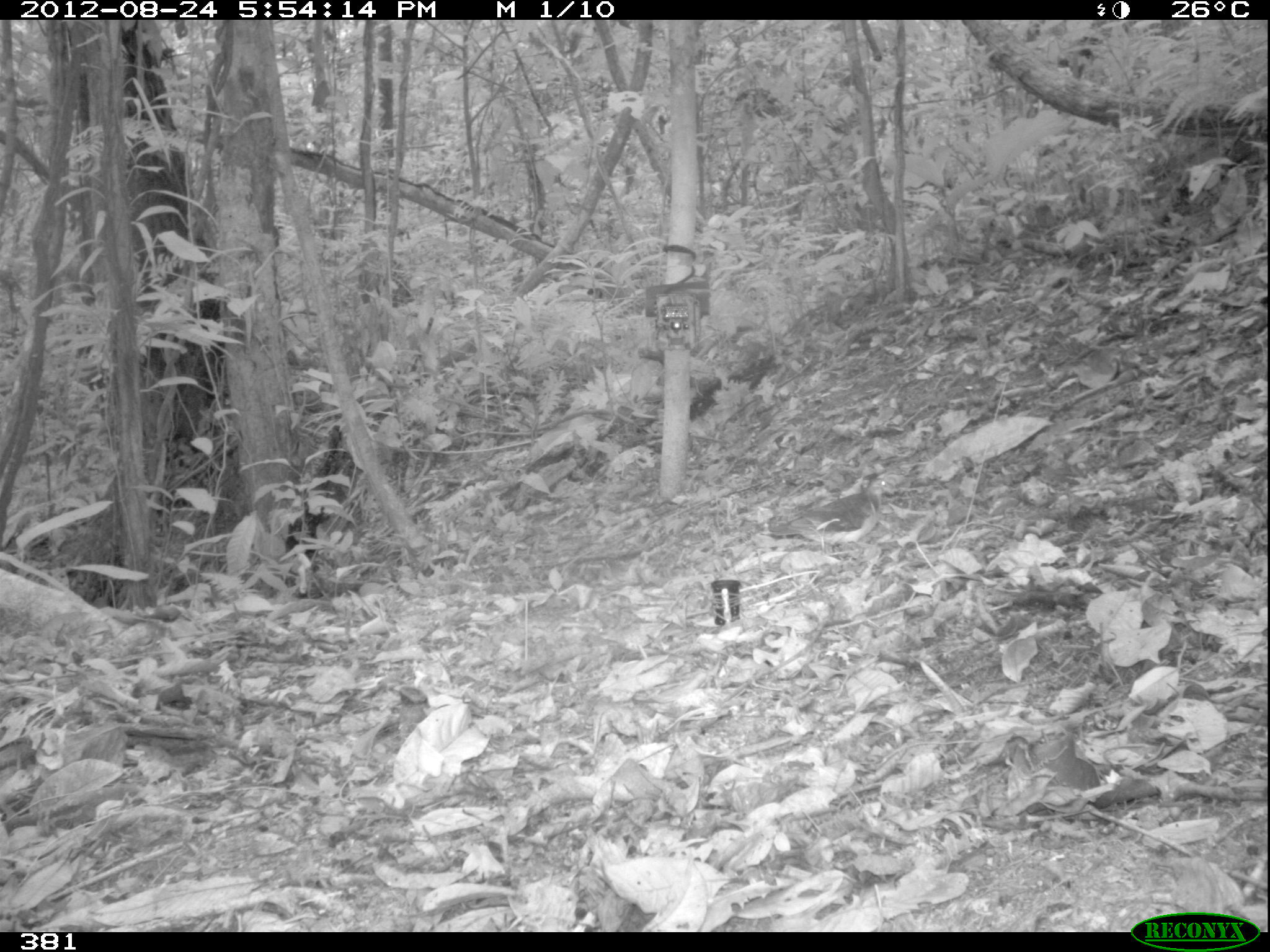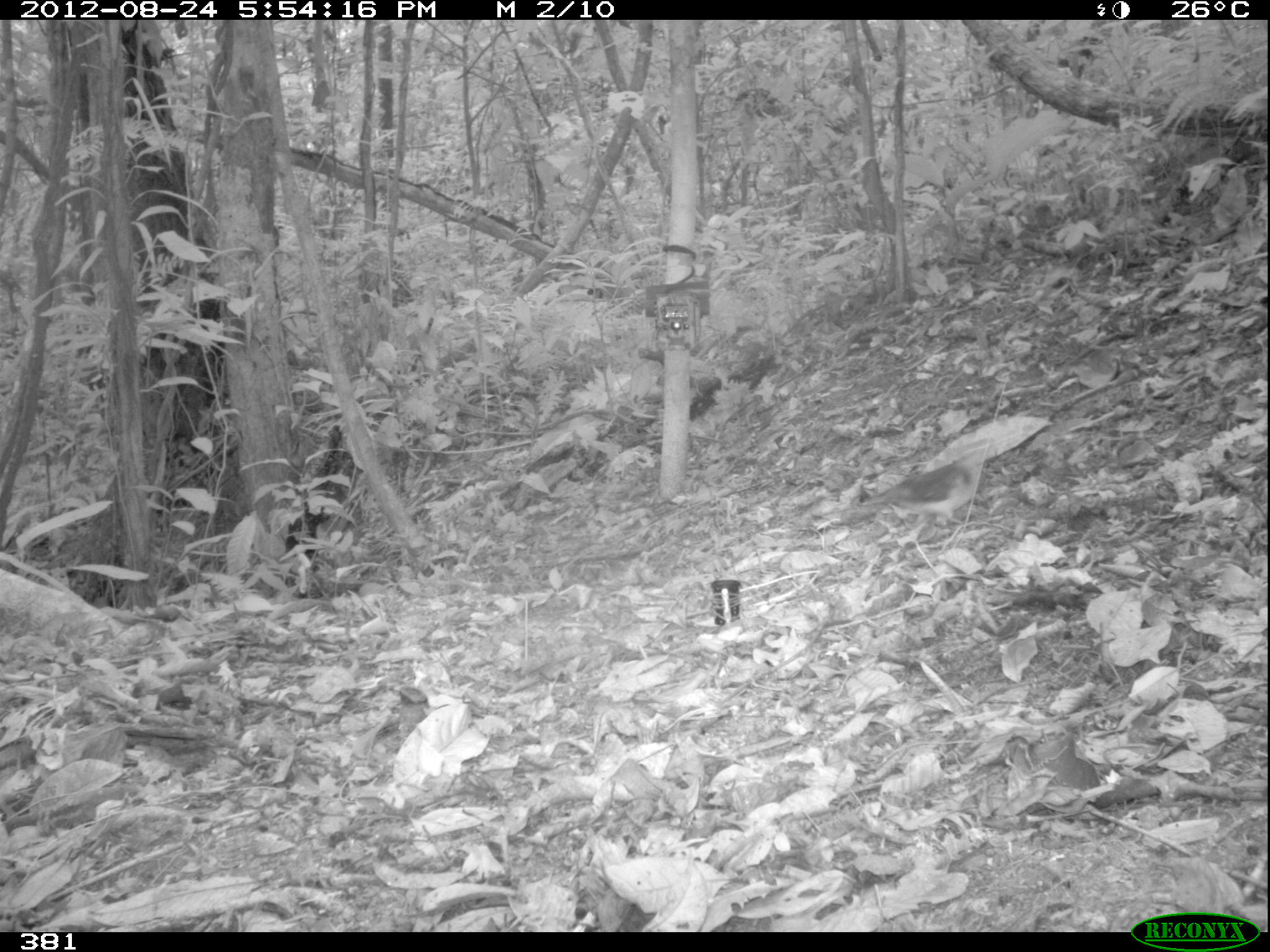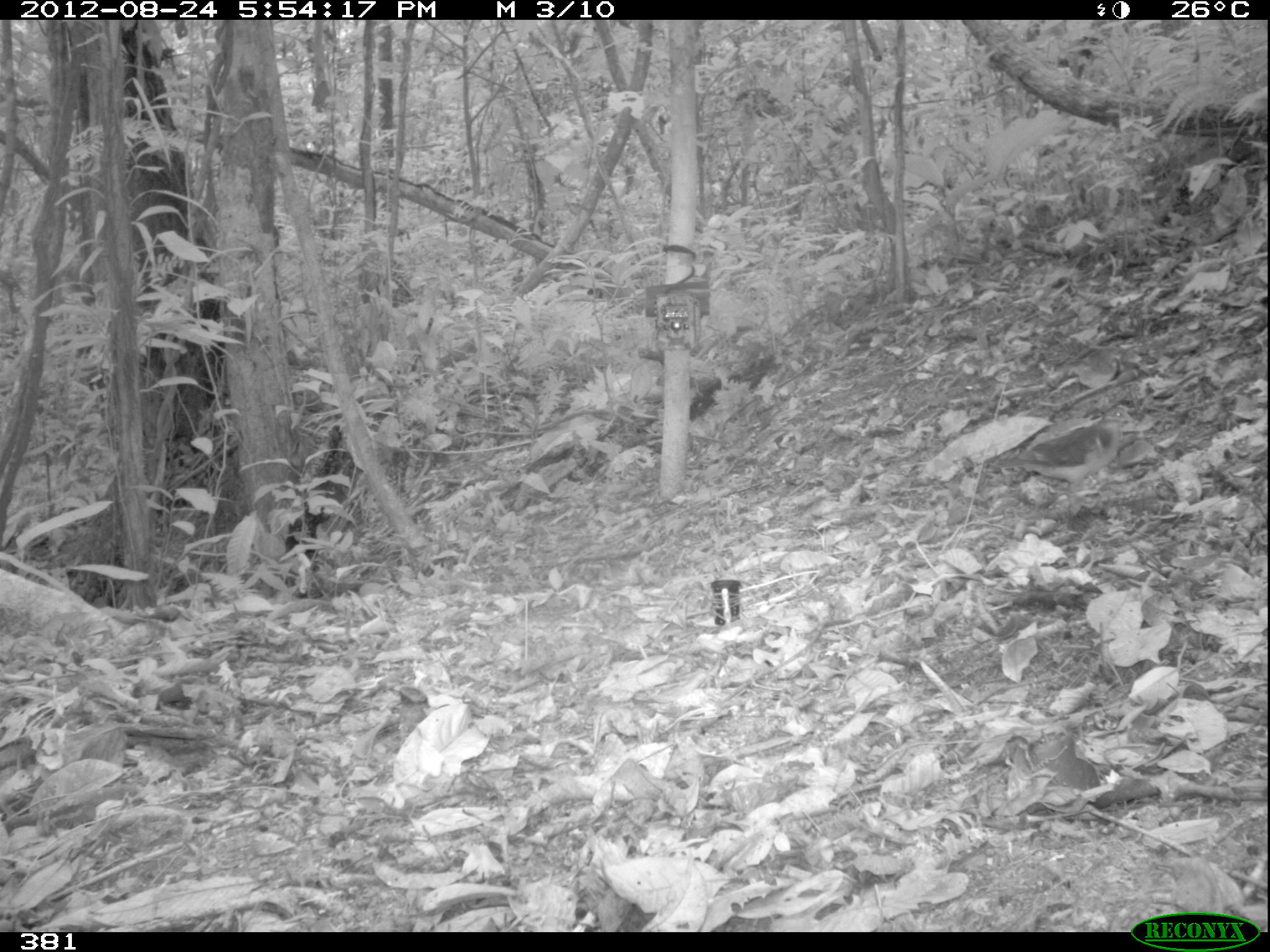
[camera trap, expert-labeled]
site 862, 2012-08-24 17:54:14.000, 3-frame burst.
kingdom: Animalia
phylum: Chordata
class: Aves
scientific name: Aves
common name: bird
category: unknown bird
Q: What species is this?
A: Unknown bird (bird) (Aves).